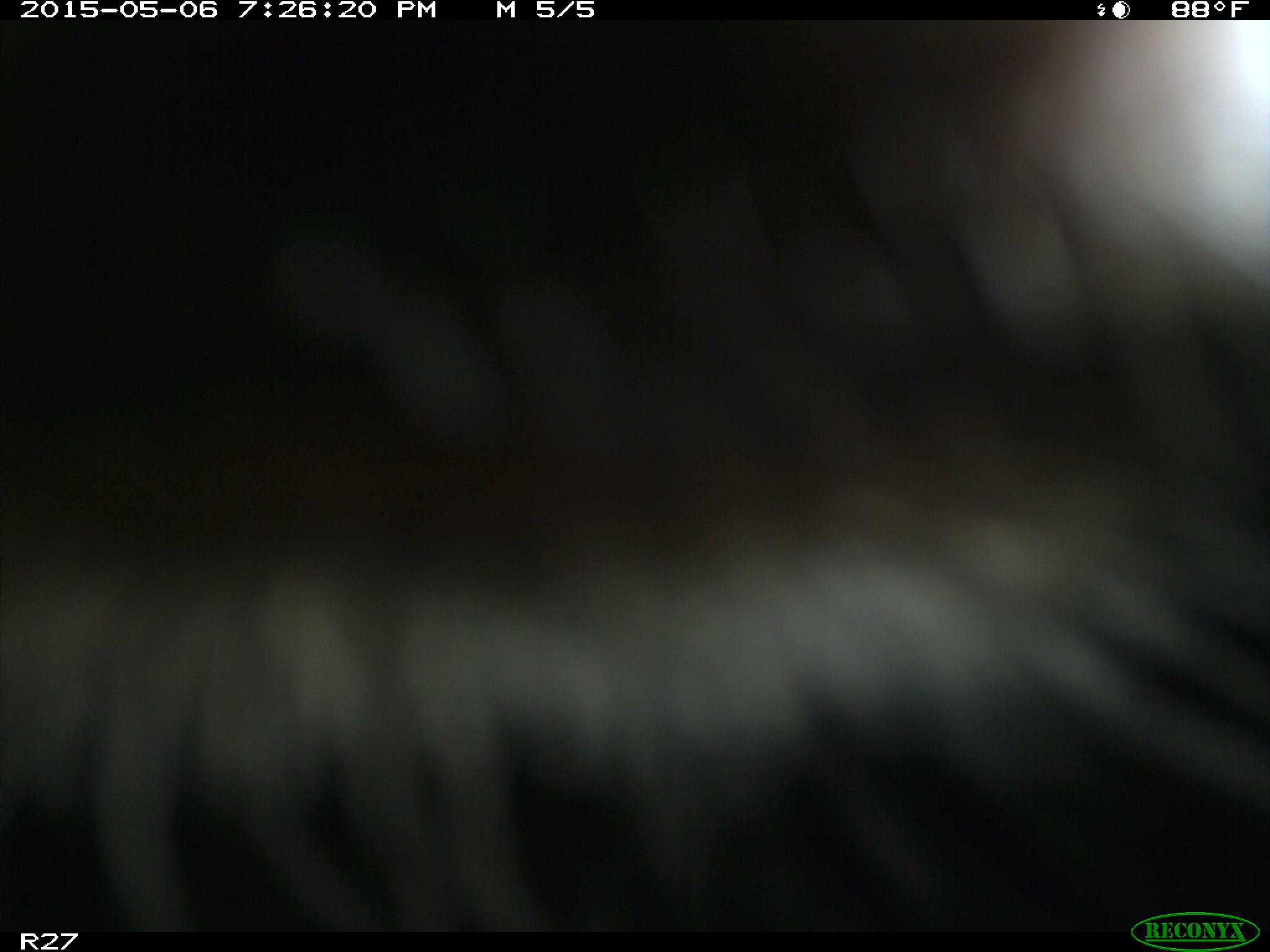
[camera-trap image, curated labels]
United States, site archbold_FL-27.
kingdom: Animalia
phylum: Chordata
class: Mammalia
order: Artiodactyla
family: Bovidae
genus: Bos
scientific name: Bos taurus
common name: domestic cow